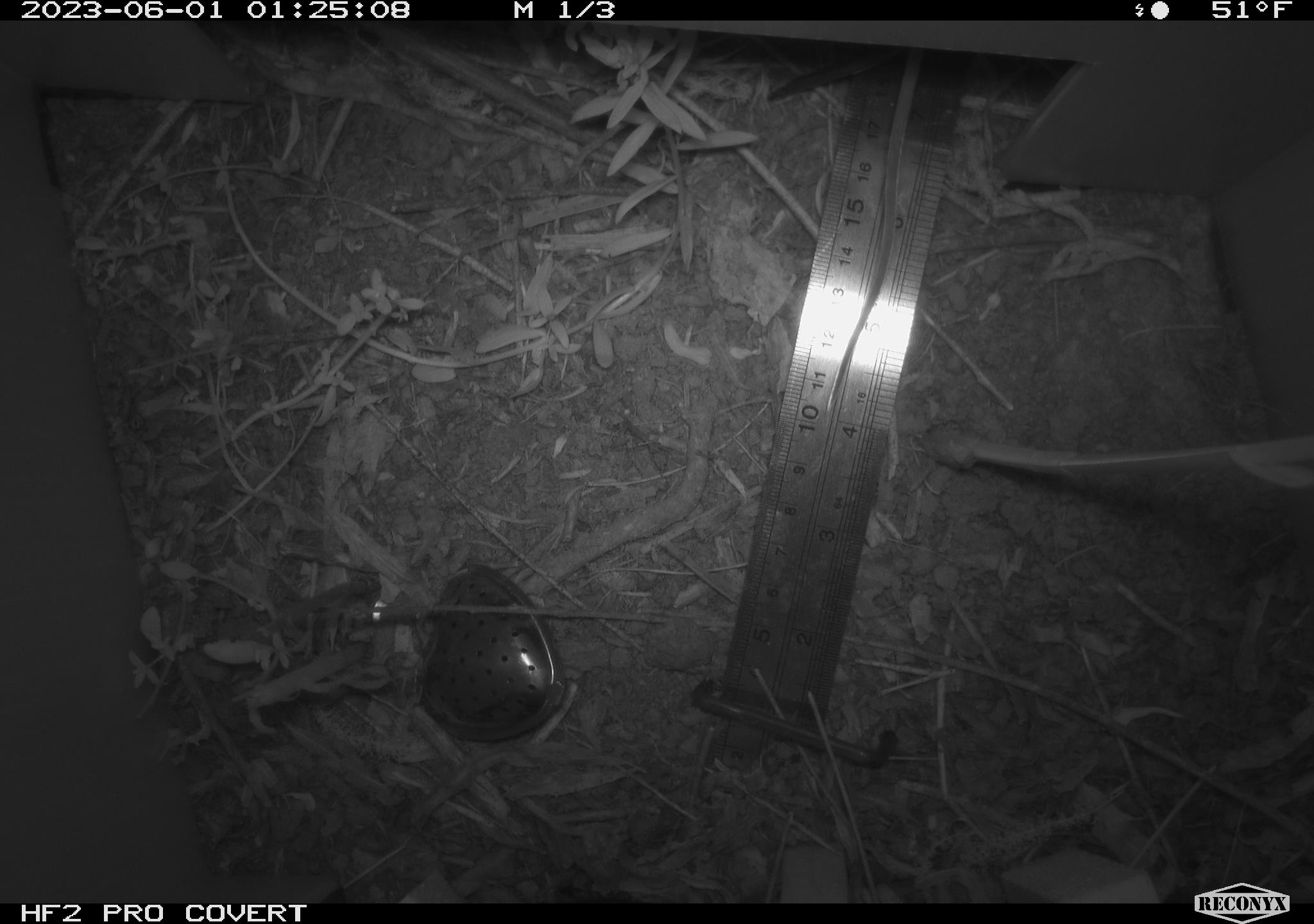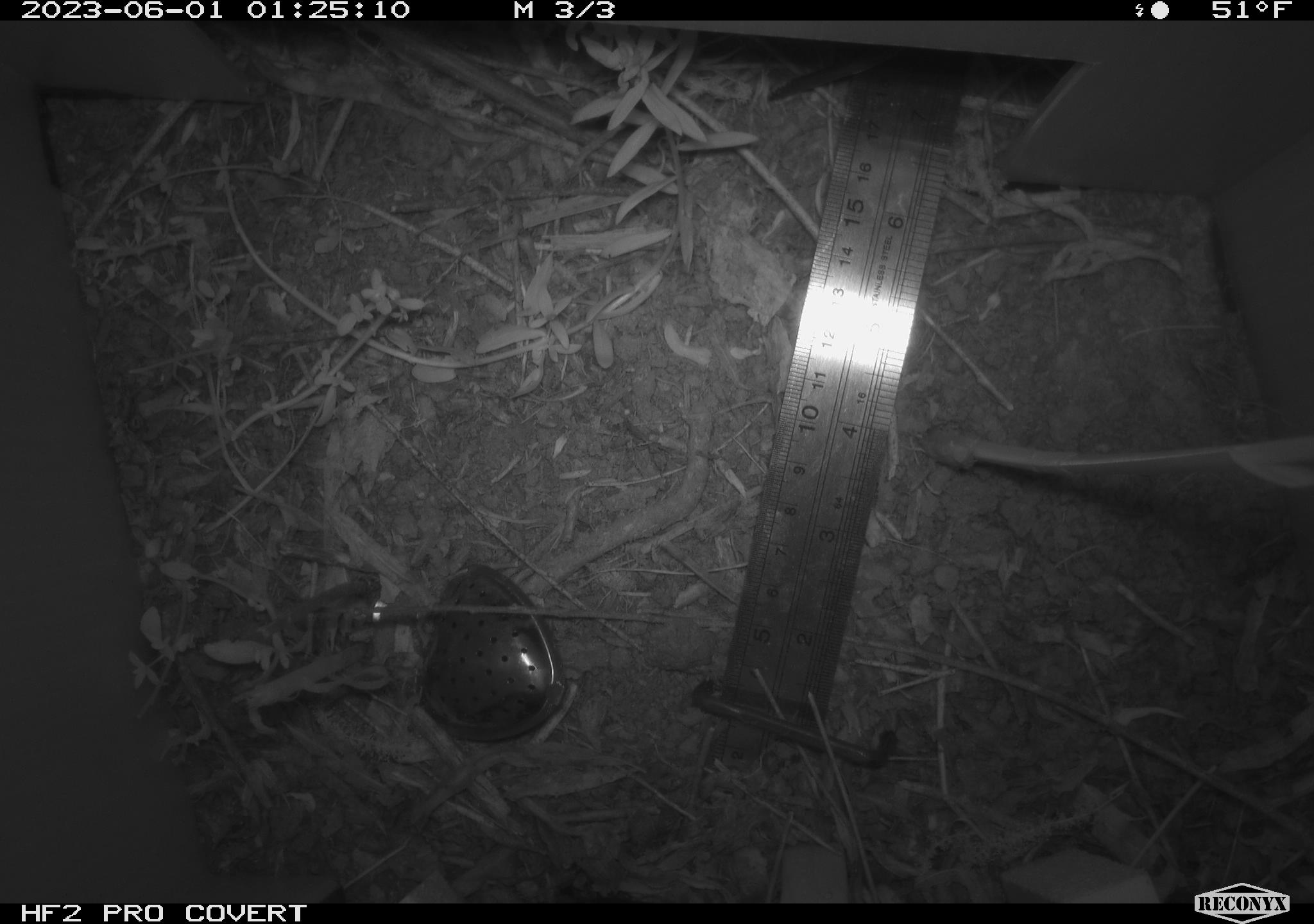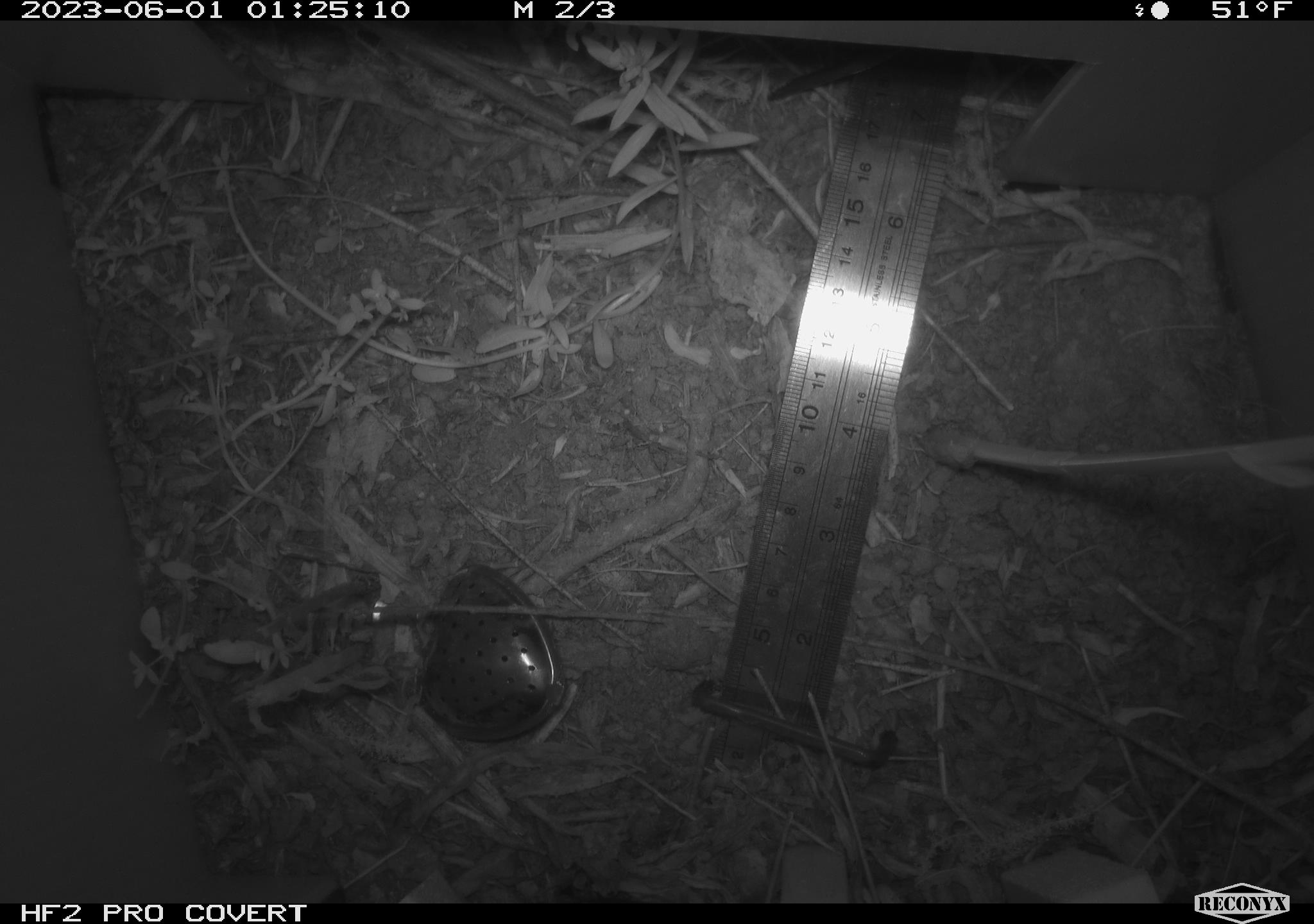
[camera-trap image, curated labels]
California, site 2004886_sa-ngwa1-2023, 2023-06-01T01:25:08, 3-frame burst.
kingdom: Animalia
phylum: Chordata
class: Mammalia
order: Rodentia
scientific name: Rodentia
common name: mouse species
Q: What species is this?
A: Mouse species (Rodentia).